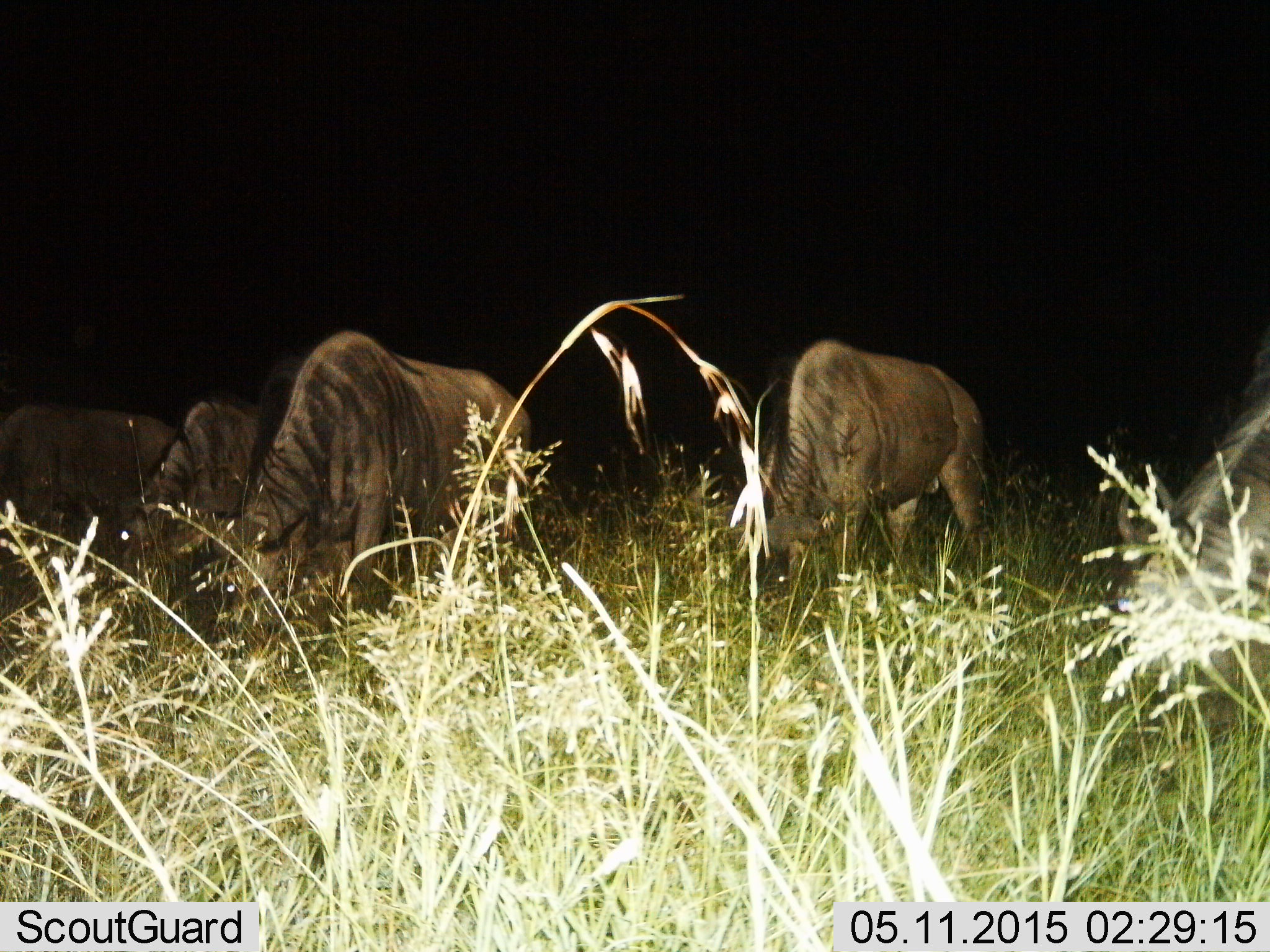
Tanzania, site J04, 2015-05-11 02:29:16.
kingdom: Animalia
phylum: Chordata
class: Mammalia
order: Artiodactyla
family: Bovidae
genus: Connochaetes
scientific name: Connochaetes taurinus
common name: blue wildebeest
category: wildebeest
Wildebeest (blue wildebeest) (Connochaetes taurinus), count 4. Behavior (volunteer vote fractions): standing 10%, resting 0%, moving 0%, interacting 0%. Young present (vote fraction): 0%. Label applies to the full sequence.